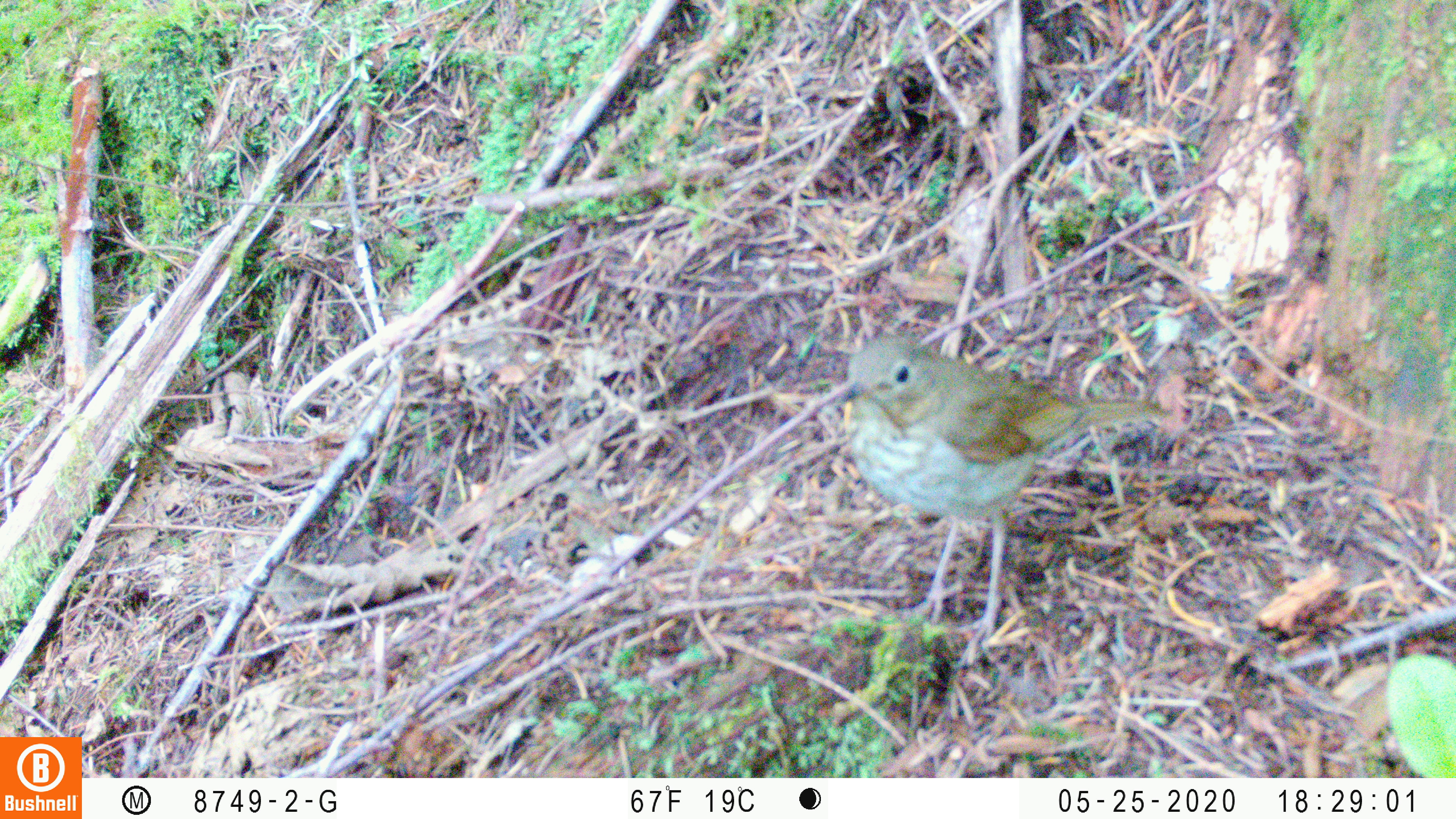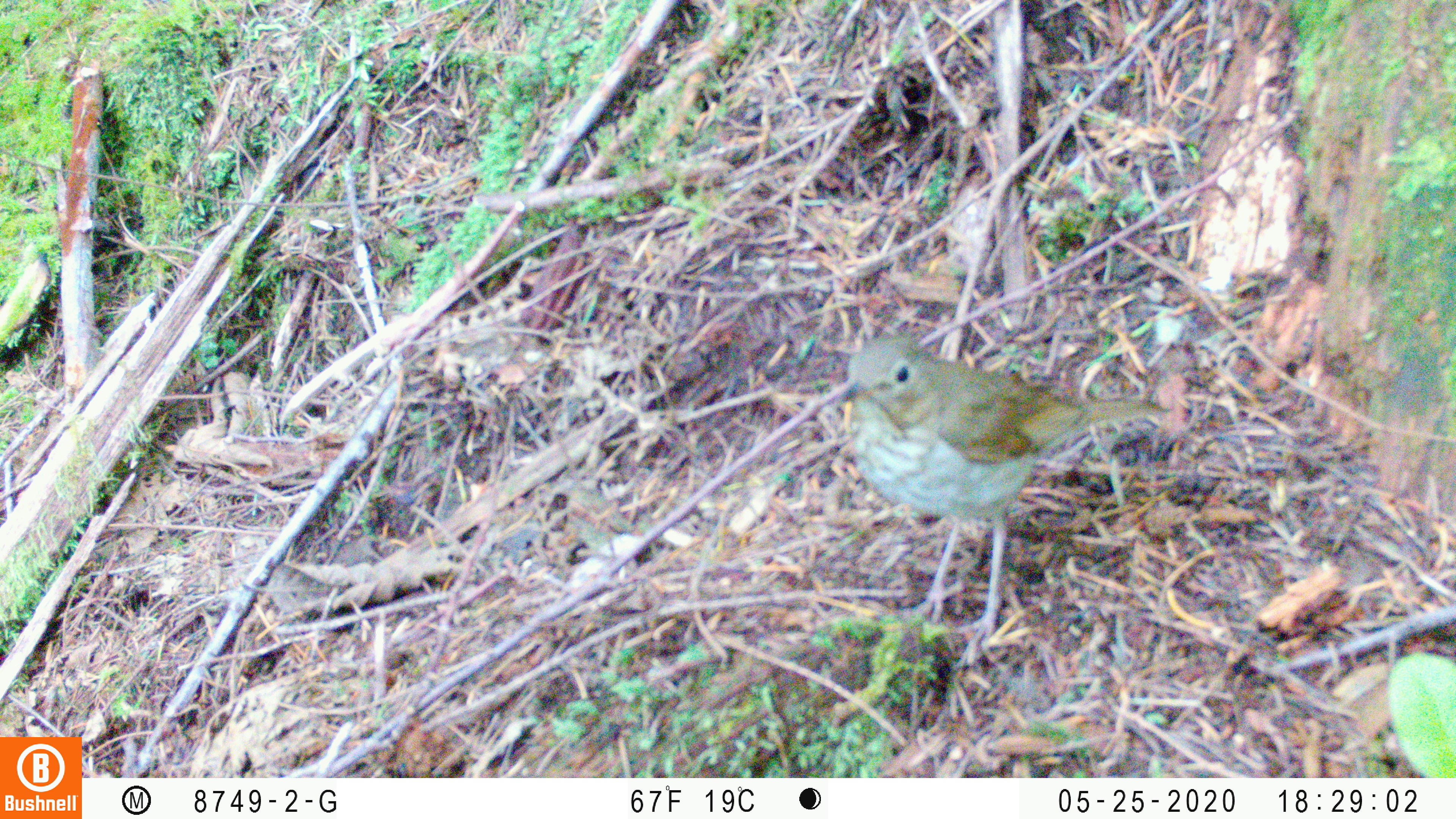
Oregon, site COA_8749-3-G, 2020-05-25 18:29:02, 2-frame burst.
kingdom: Animalia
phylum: Chordata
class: Aves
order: Passeriformes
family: Turdidae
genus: Catharus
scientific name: Catharus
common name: brown thrushes and nightingale-thrushes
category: catharus species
Catharus species (brown thrushes and nightingale-thrushes) (Catharus).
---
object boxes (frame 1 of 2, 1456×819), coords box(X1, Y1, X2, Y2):
catharus species: box(824, 325, 1185, 675)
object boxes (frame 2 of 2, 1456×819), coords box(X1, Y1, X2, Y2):
catharus species: box(817, 329, 1183, 677)